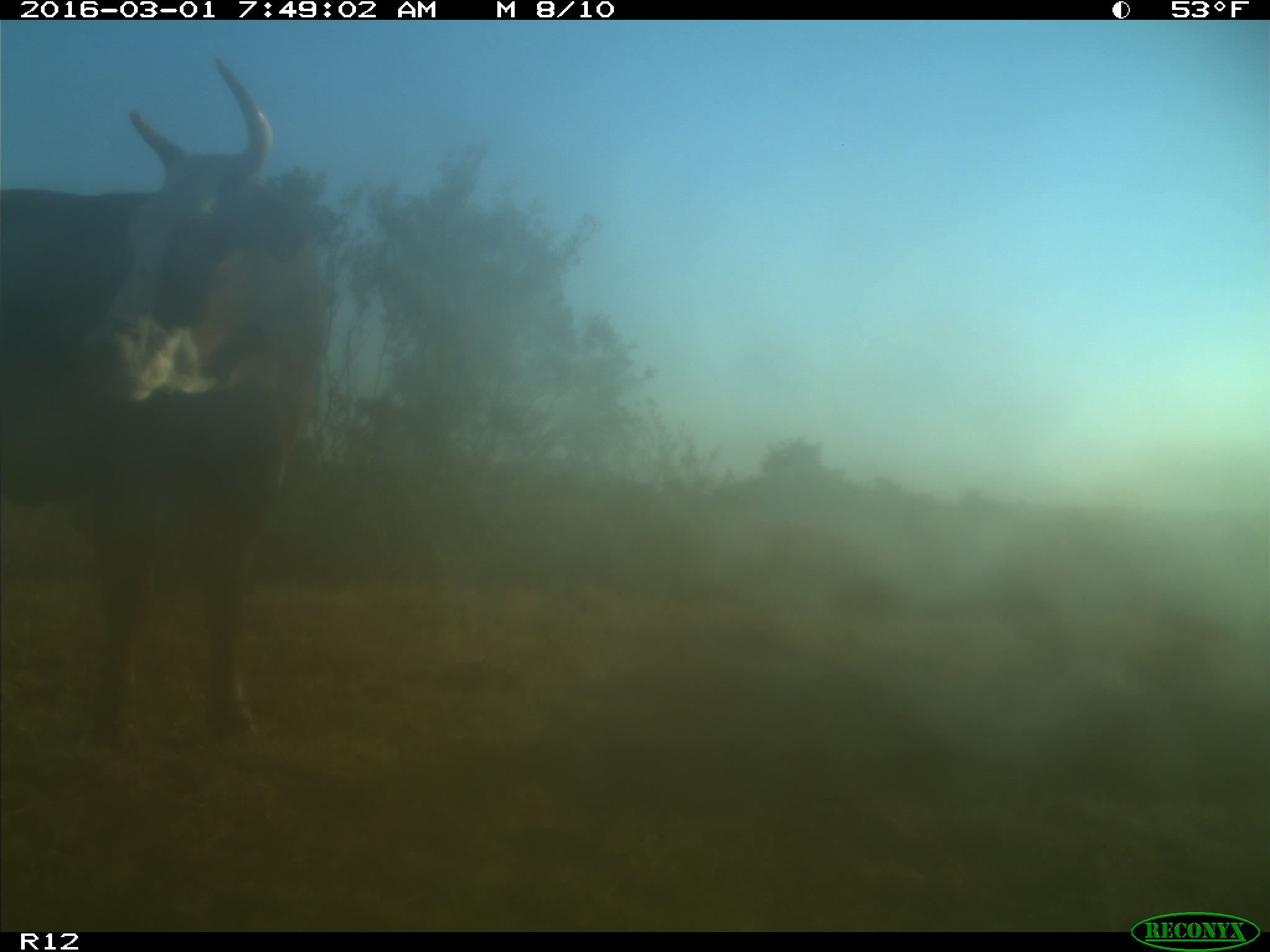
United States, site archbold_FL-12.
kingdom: Animalia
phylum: Chordata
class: Mammalia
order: Artiodactyla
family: Bovidae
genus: Bos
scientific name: Bos taurus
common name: domestic cow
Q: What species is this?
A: Bos taurus (domestic cow).